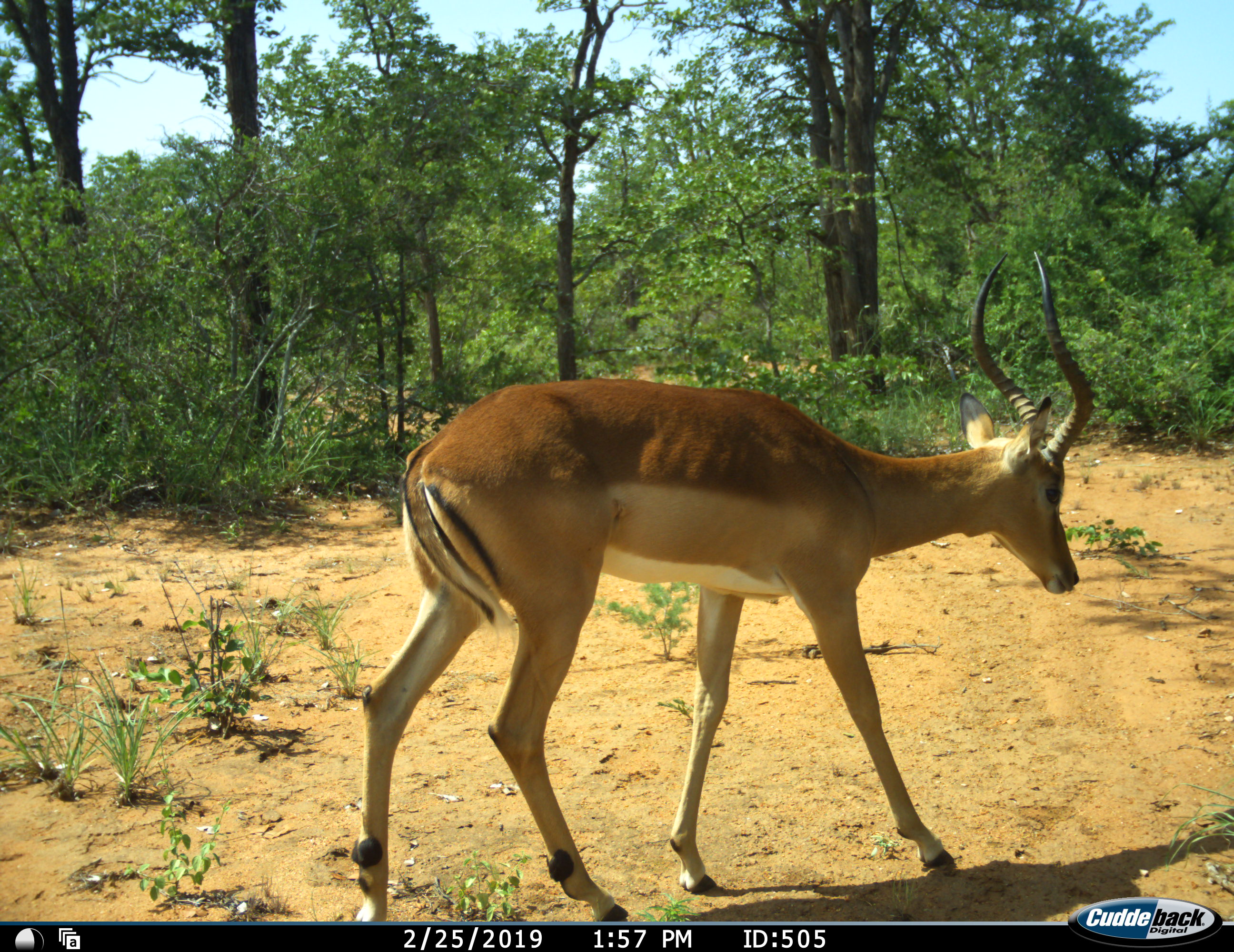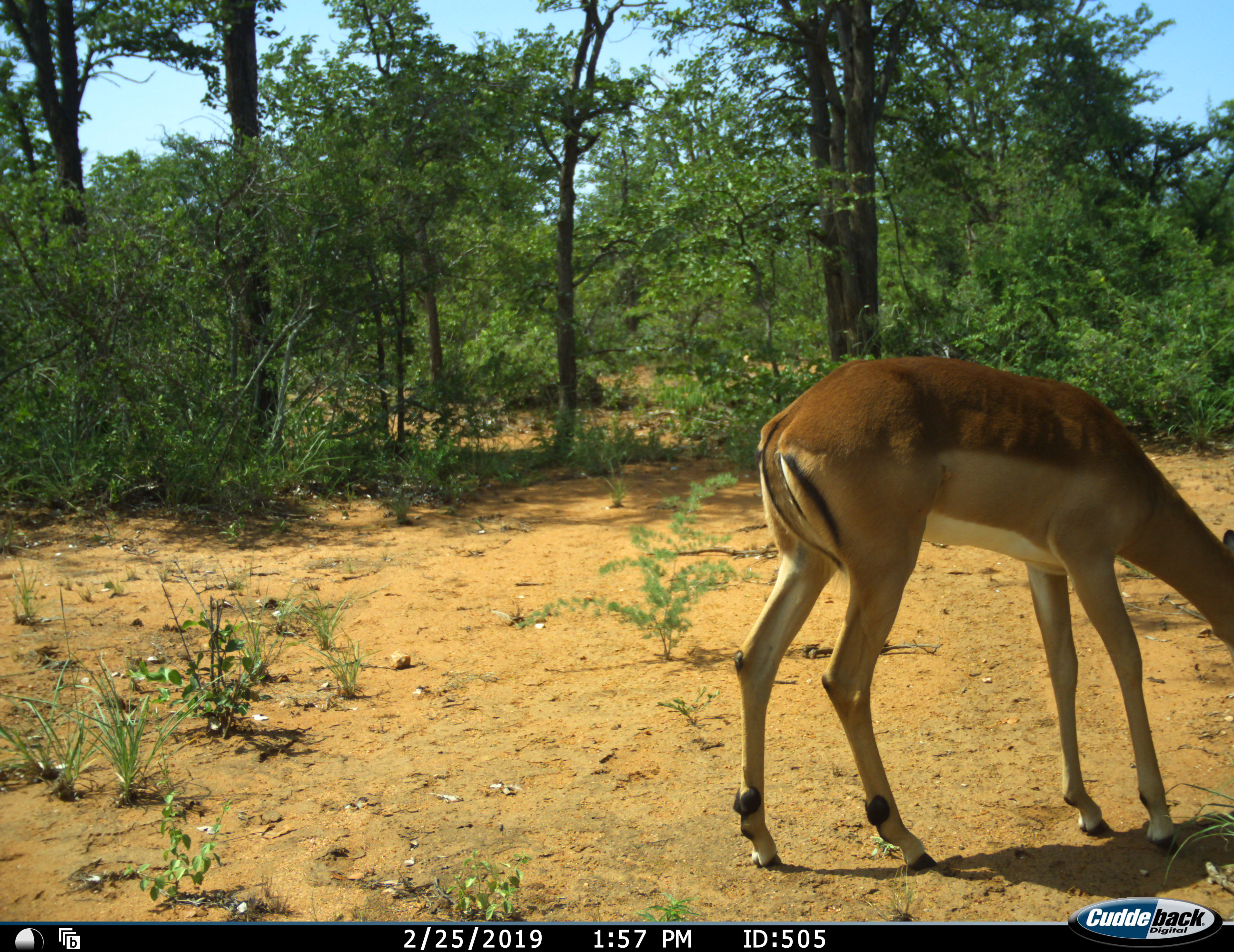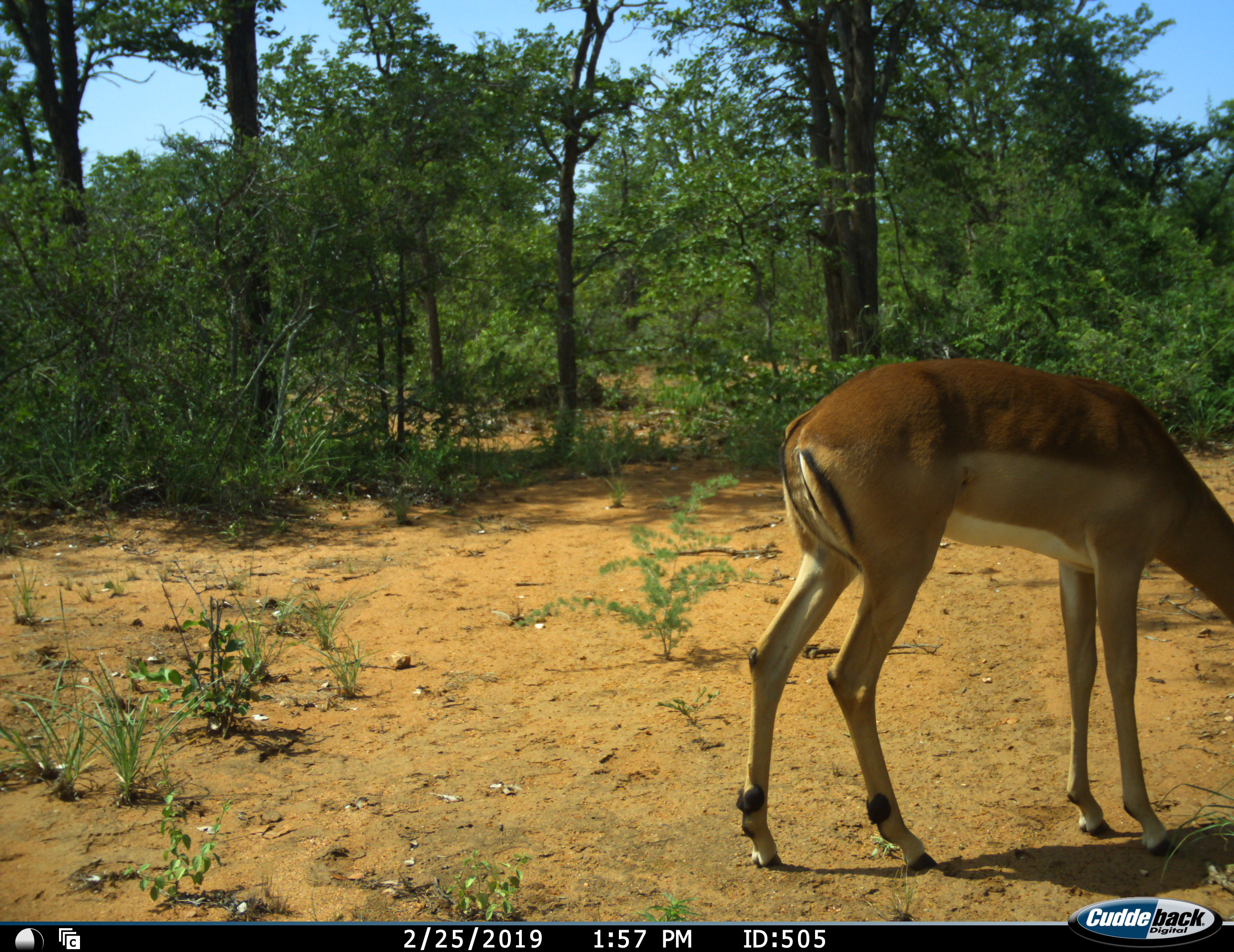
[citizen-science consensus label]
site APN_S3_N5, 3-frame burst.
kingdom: Animalia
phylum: Chordata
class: Mammalia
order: Artiodactyla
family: Bovidae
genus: Aepyceros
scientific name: Aepyceros melampus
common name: impala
Impala (Aepyceros melampus), count 1. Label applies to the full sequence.